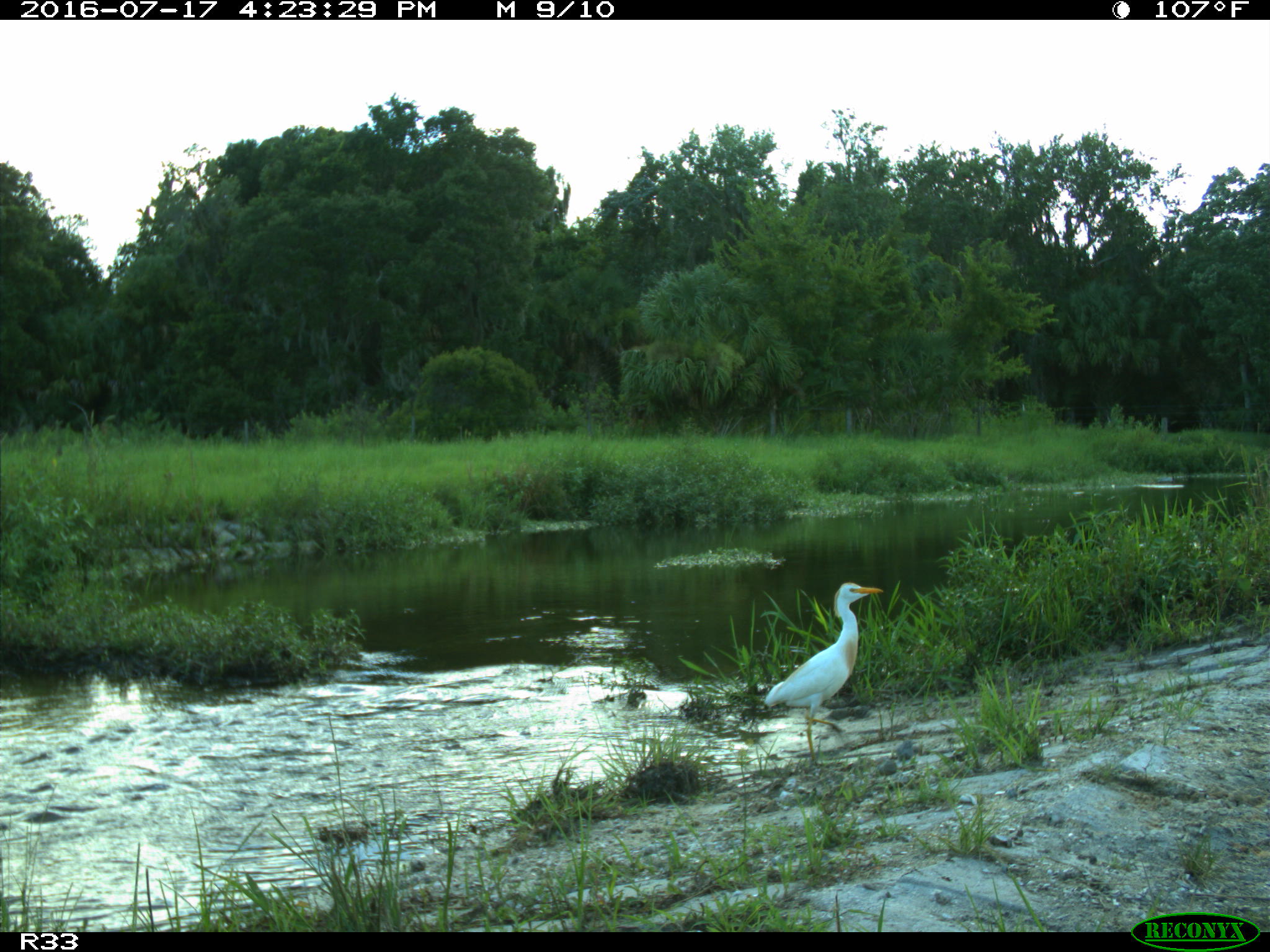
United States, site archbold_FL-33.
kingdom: Animalia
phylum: Chordata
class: Mammalia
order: Artiodactyla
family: Bovidae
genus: Bos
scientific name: Bos taurus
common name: domestic cow